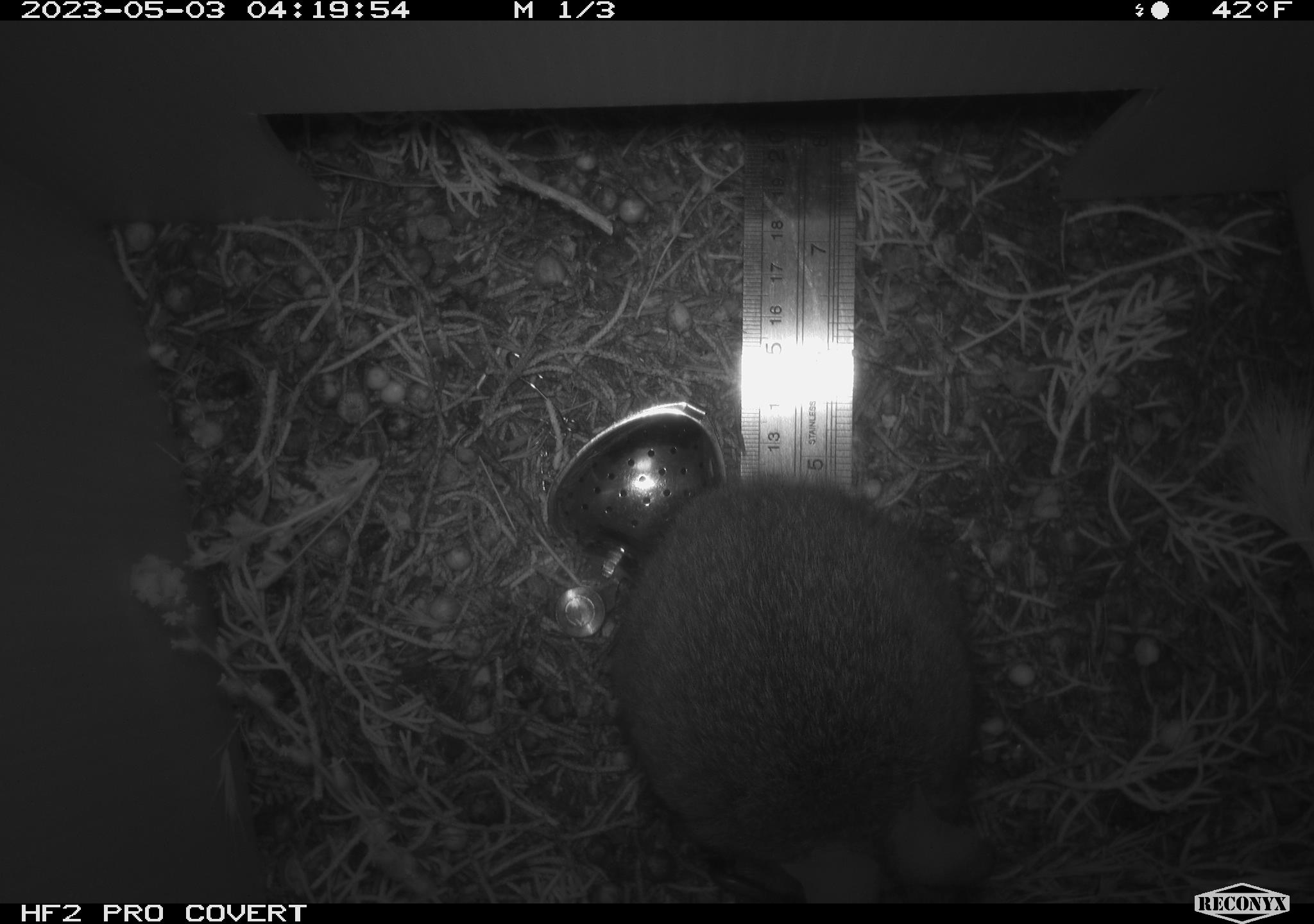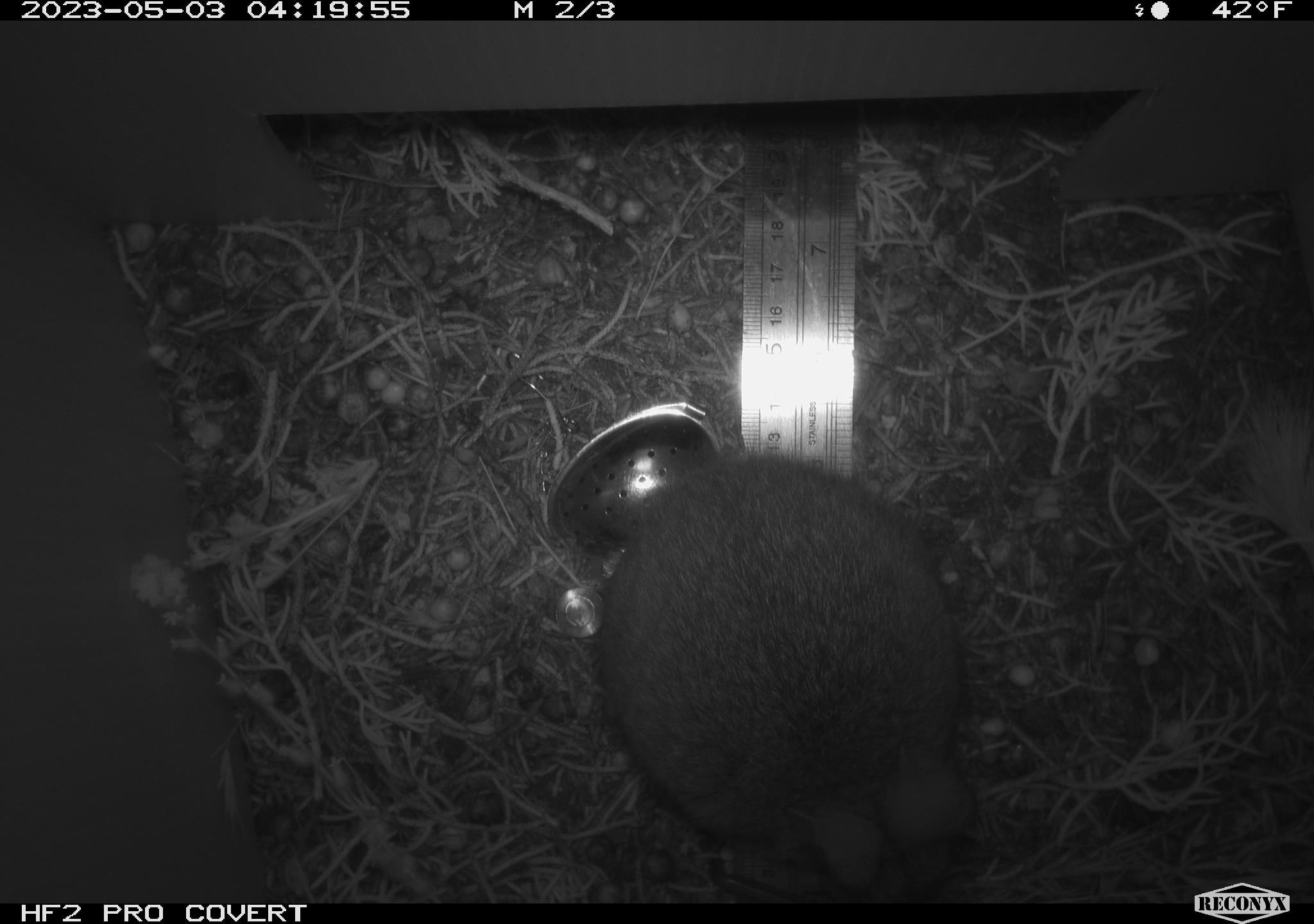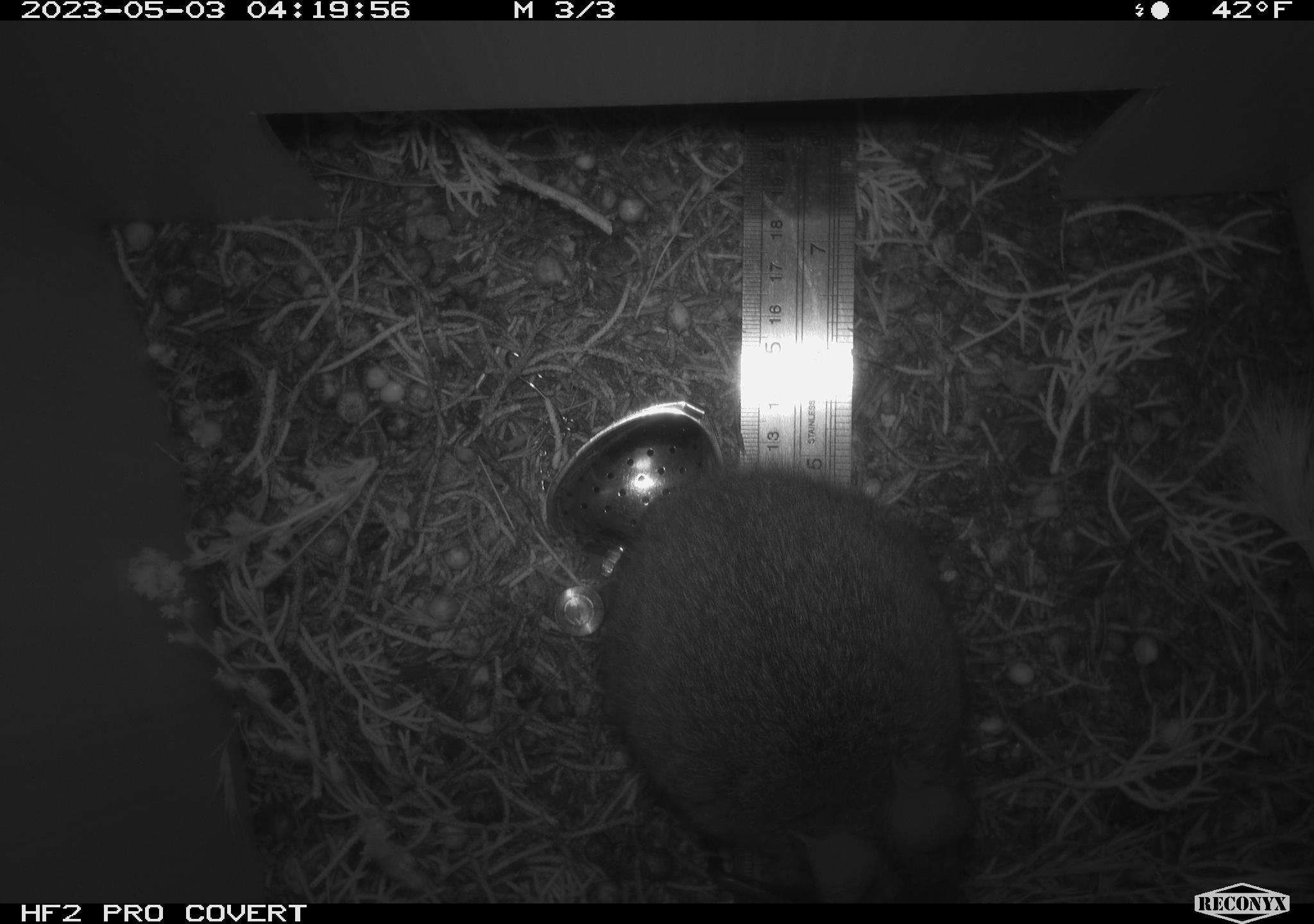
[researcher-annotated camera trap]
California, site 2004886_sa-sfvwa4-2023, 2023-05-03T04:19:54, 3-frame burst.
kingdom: Animalia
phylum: Chordata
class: Mammalia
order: Lagomorpha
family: Leporidae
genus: Sylvilagus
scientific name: Sylvilagus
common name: cottontail rabbits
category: sylvilagus species